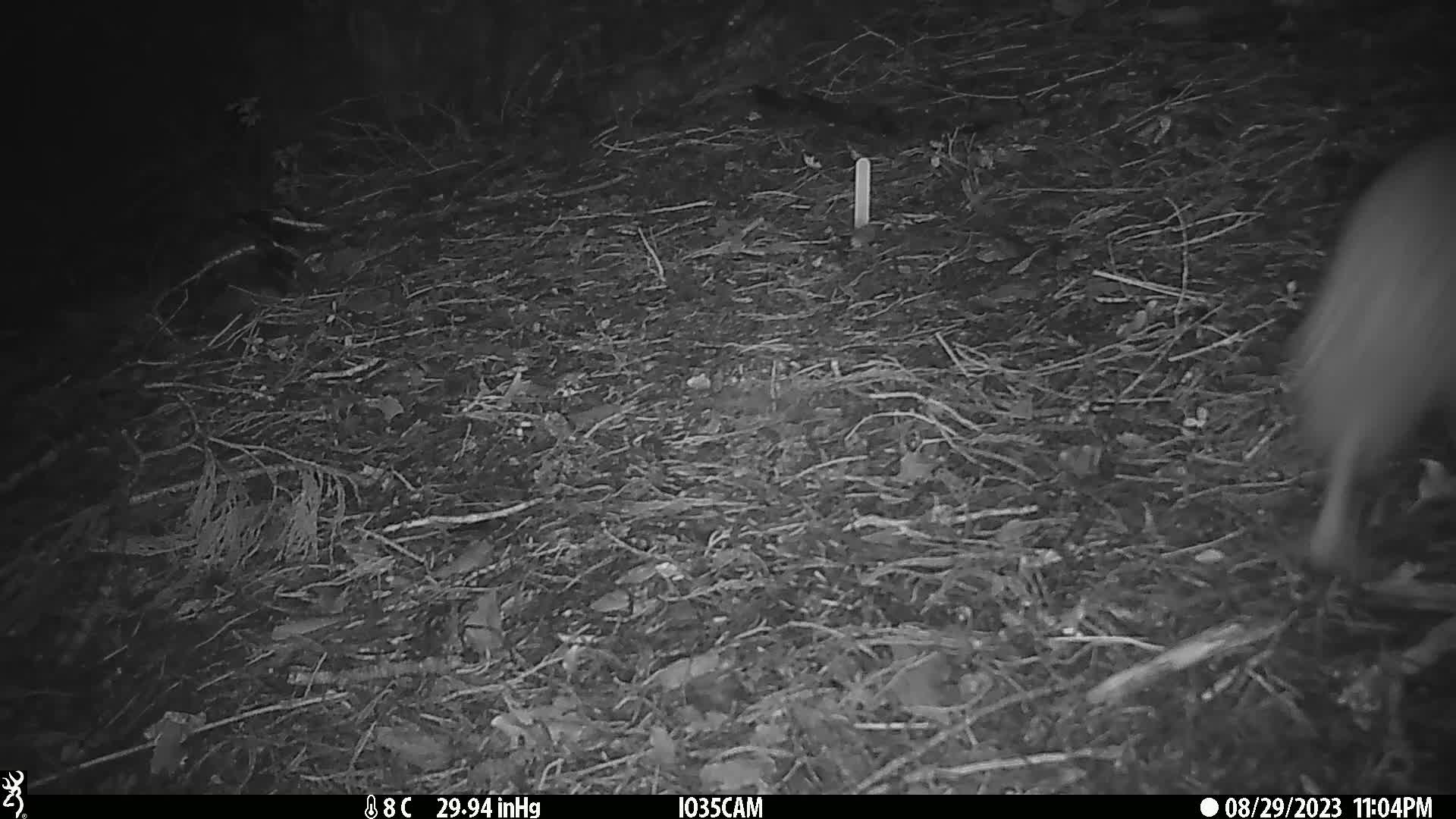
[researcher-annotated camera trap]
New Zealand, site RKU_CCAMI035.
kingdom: Animalia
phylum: Chordata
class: Aves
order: Apterygiformes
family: Apterygidae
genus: Apteryx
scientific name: Apteryx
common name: kiwi